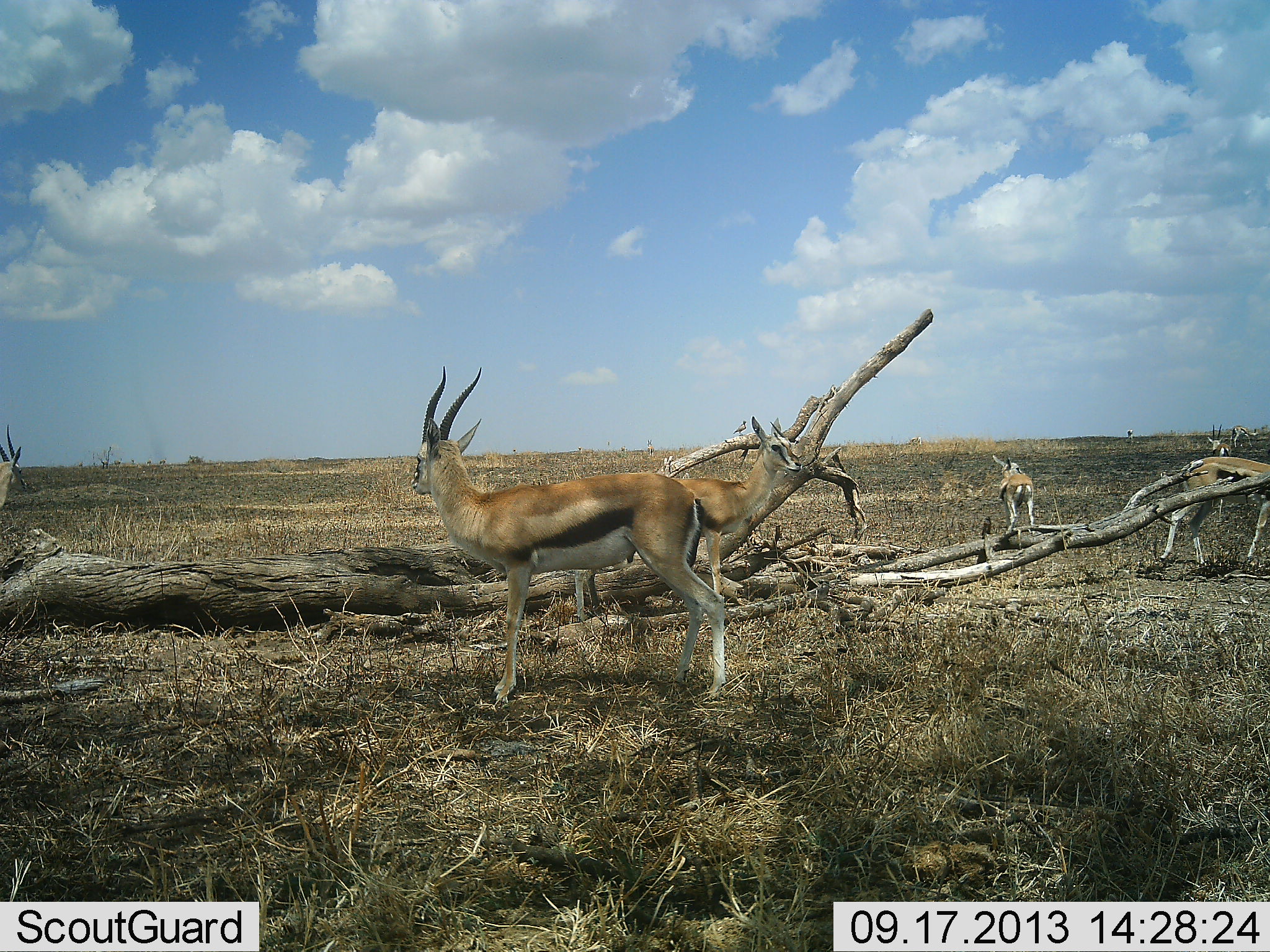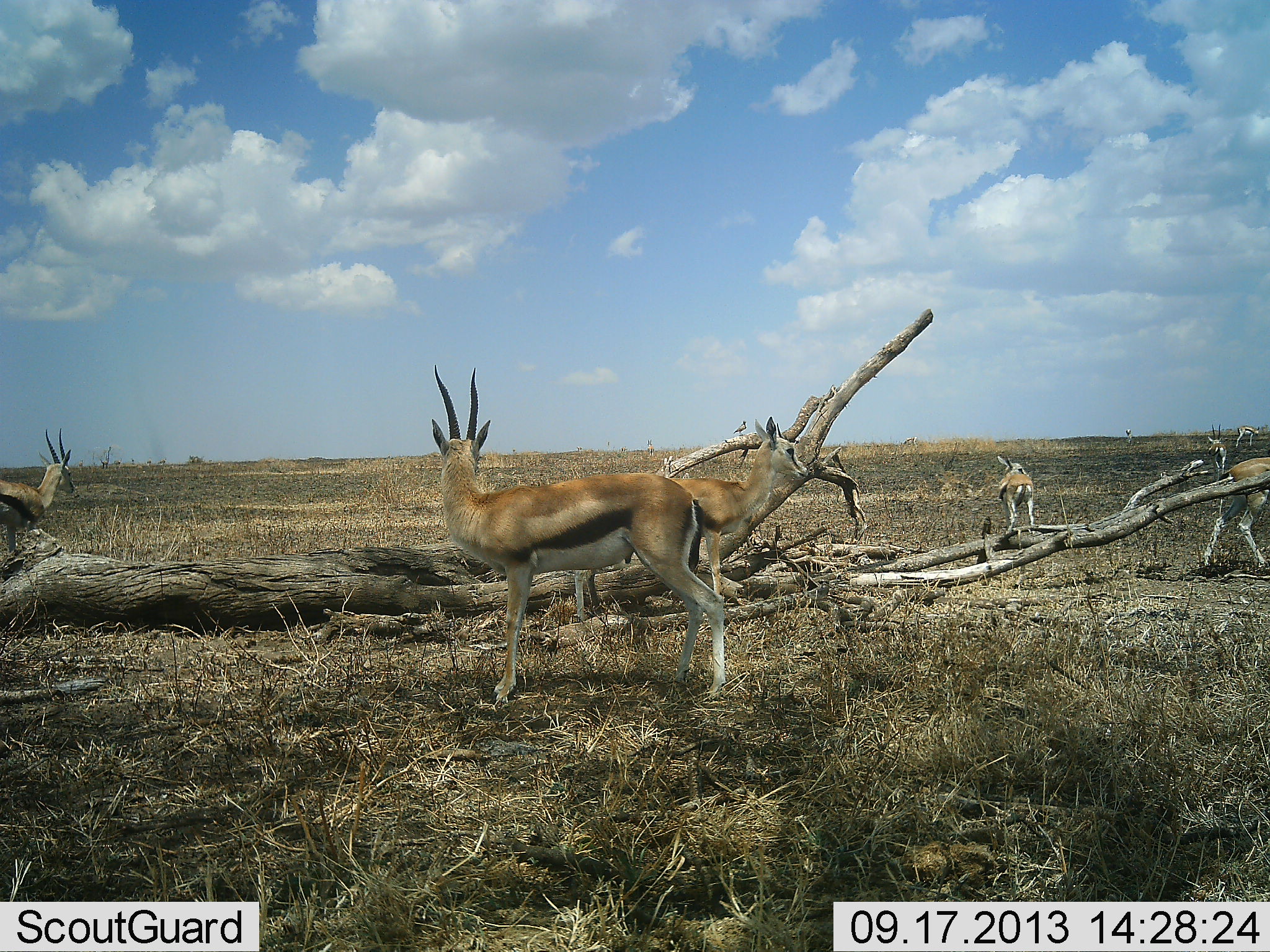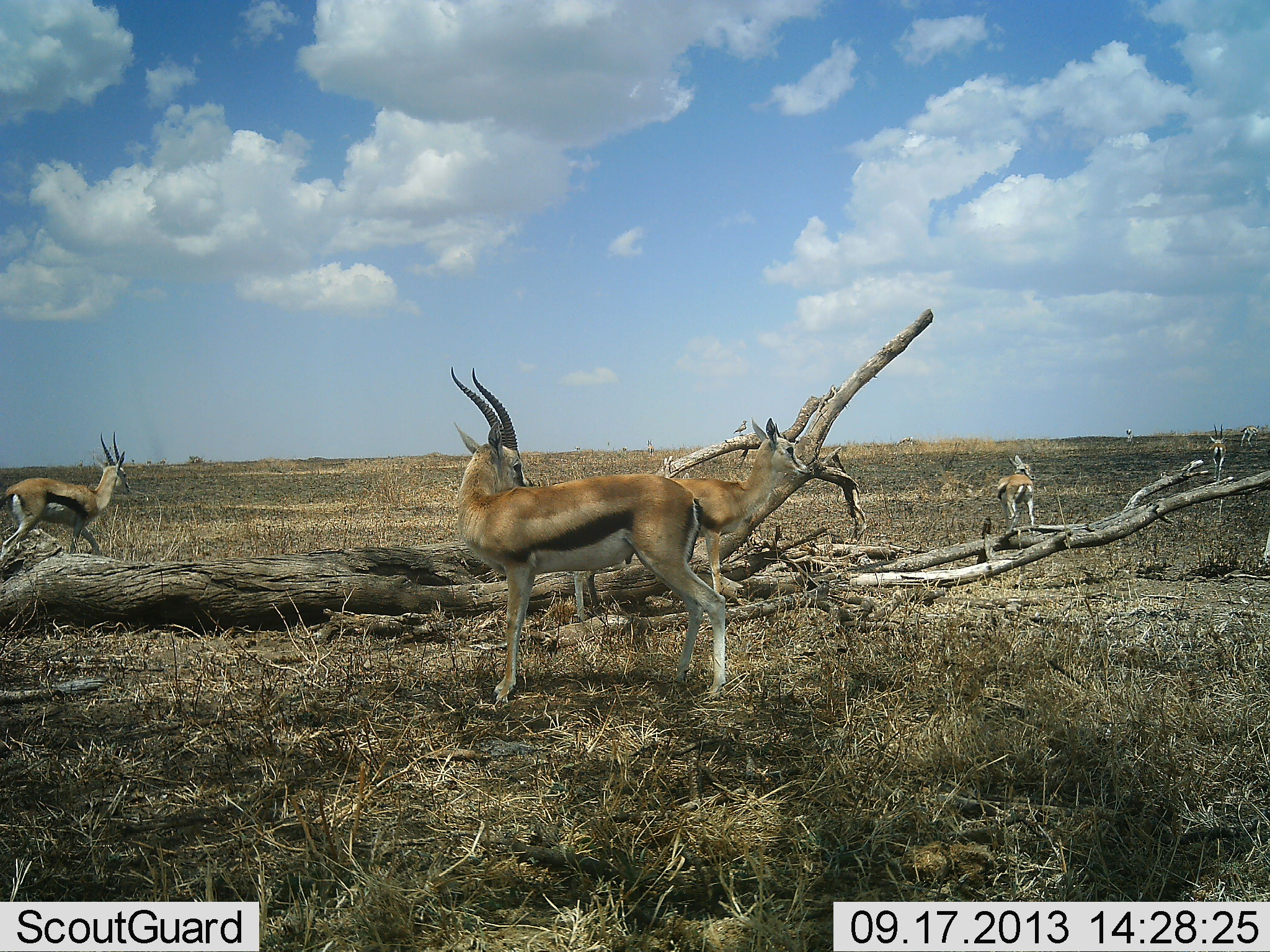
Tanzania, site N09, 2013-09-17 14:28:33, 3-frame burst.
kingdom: Animalia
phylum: Chordata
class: Mammalia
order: Artiodactyla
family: Bovidae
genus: Eudorcas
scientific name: Eudorcas thomsonii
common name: thomson's gazelle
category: gazellethomsons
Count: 7.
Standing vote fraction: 90%.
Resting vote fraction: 5%.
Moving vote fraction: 65%.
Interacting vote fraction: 5%.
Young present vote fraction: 15%.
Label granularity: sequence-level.